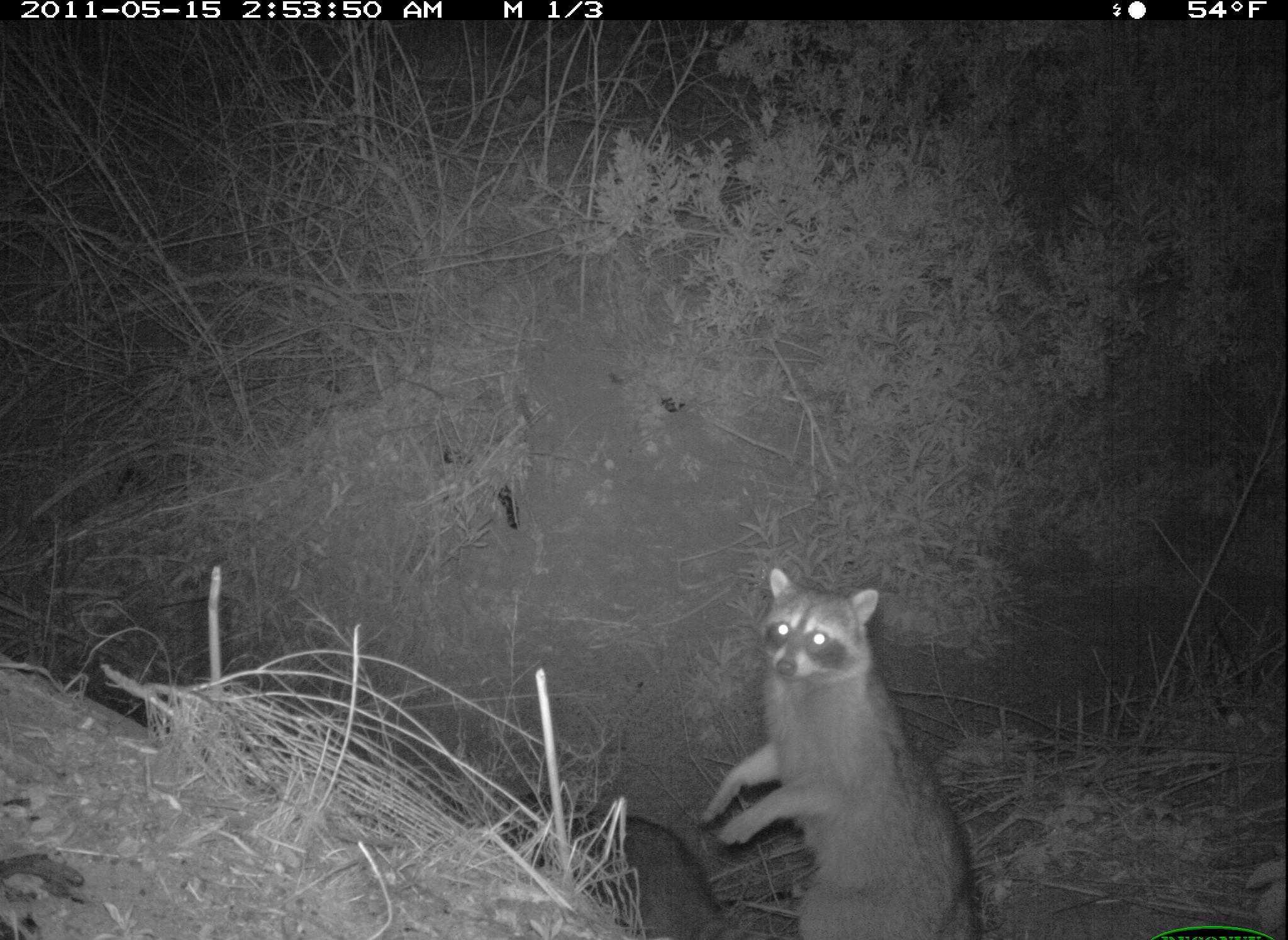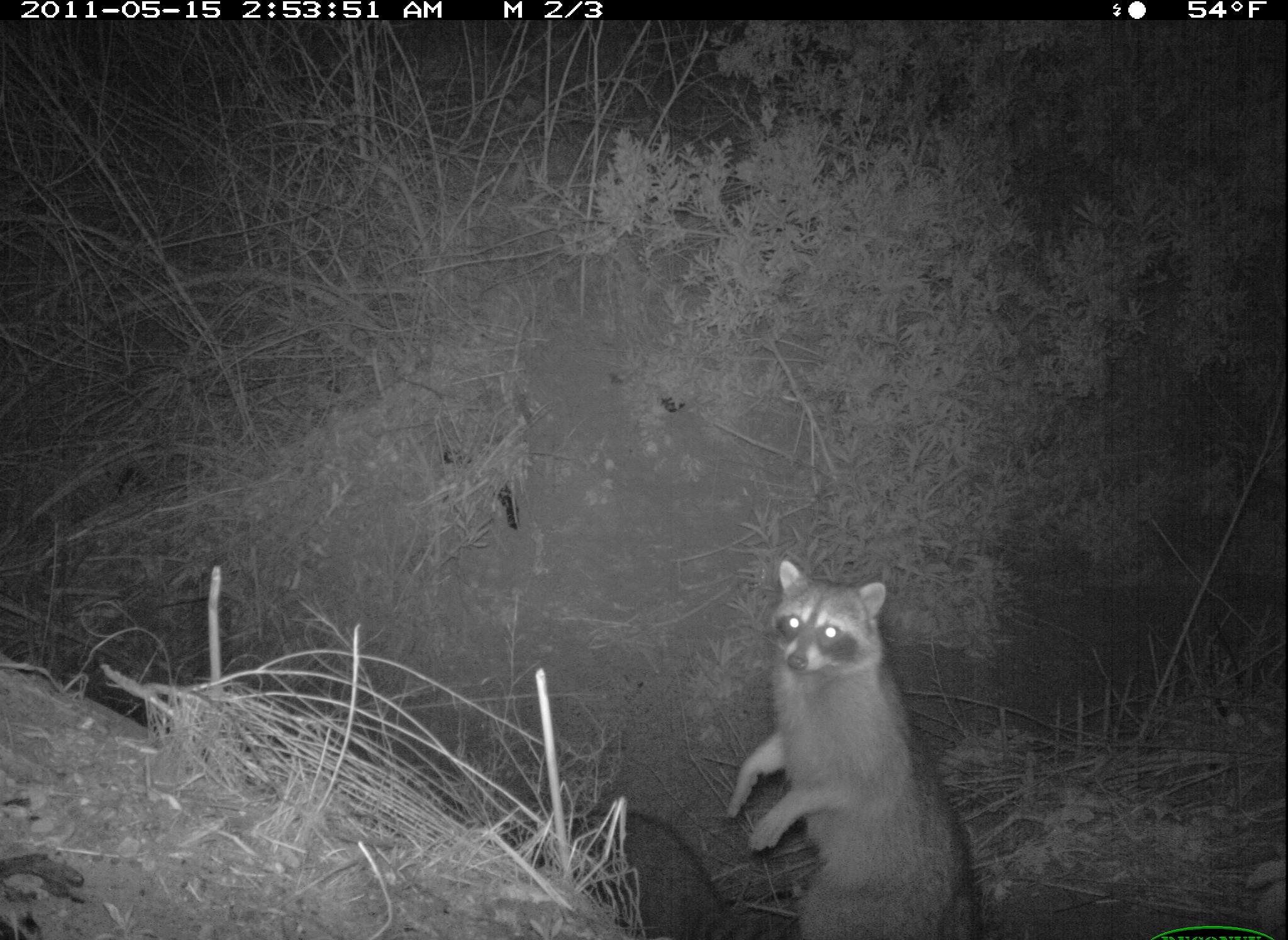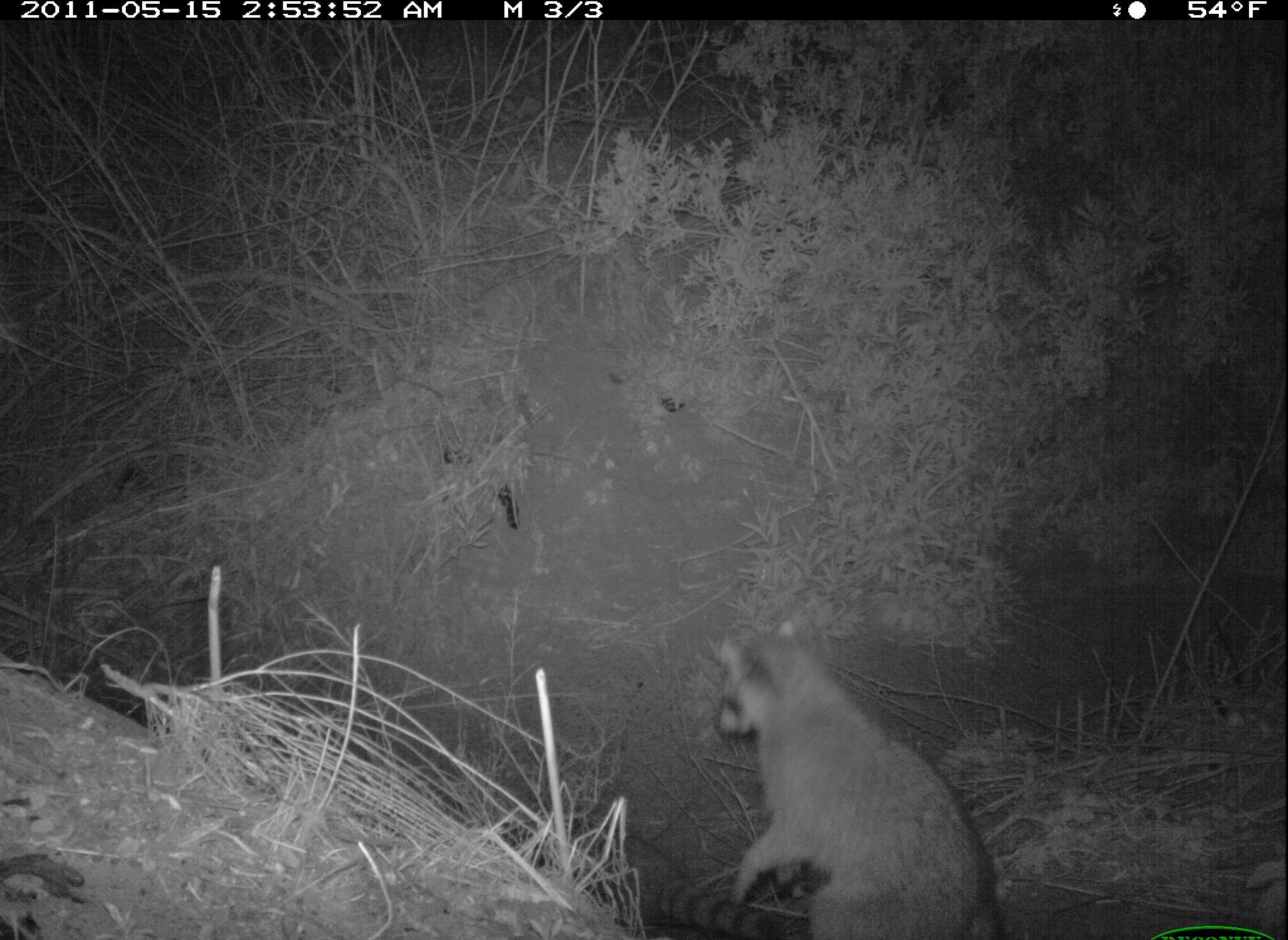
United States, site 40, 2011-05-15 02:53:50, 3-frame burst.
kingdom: Animalia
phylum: Chordata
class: Mammalia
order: Carnivora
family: Procyonidae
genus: Procyon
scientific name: Procyon lotor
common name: raccoon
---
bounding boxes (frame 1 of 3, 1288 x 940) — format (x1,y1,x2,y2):
raccoon: (692,552,993,940)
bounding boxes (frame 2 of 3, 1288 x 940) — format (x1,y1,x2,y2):
raccoon: (718,548,993,940); (535,805,805,940)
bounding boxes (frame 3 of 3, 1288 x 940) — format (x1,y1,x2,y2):
raccoon: (700,617,1009,940)